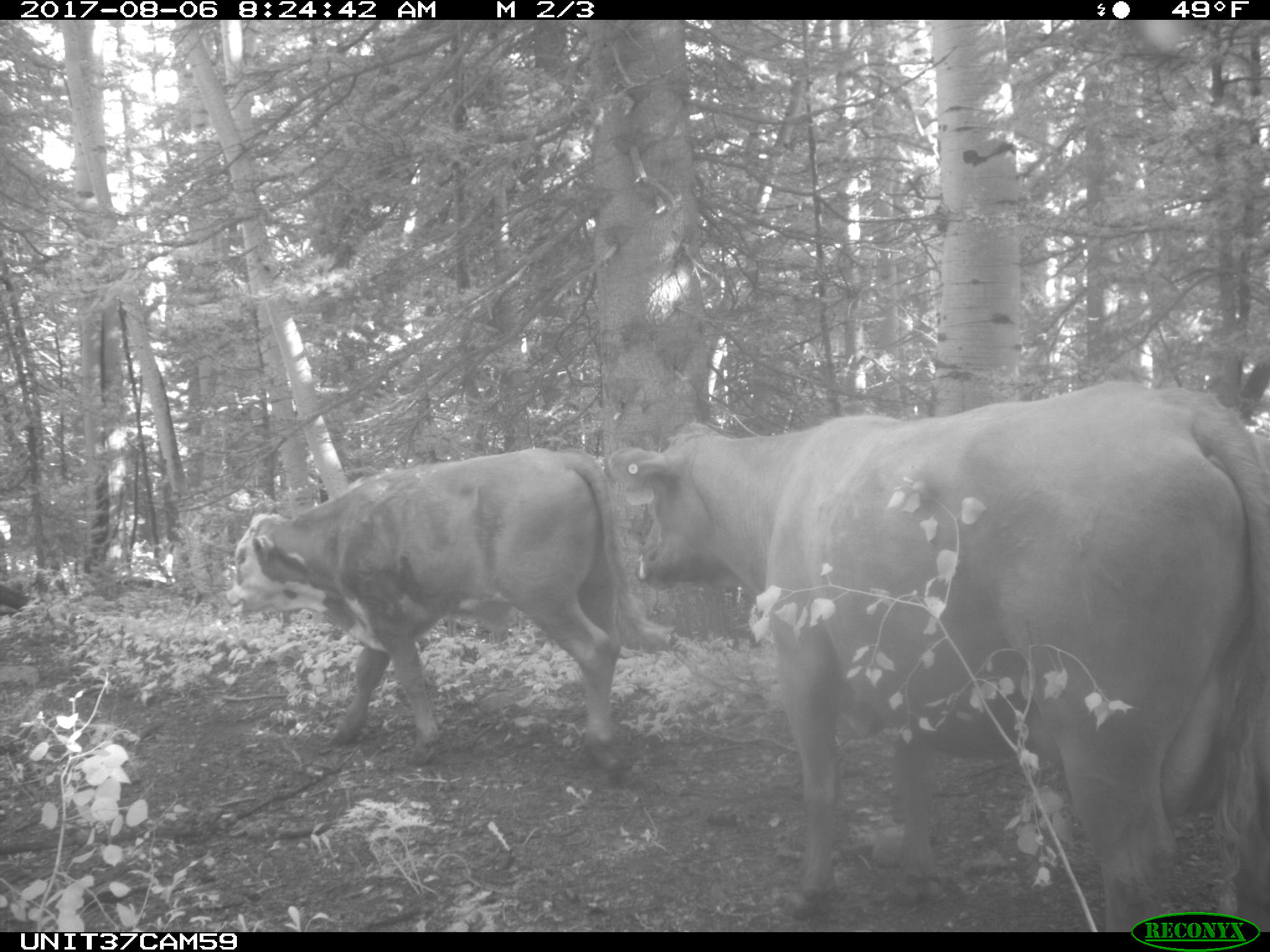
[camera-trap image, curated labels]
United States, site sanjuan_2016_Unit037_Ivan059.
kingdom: Animalia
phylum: Chordata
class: Mammalia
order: Artiodactyla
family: Bovidae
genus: Bos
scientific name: Bos taurus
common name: domestic cow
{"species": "Bos taurus (domestic cow)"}